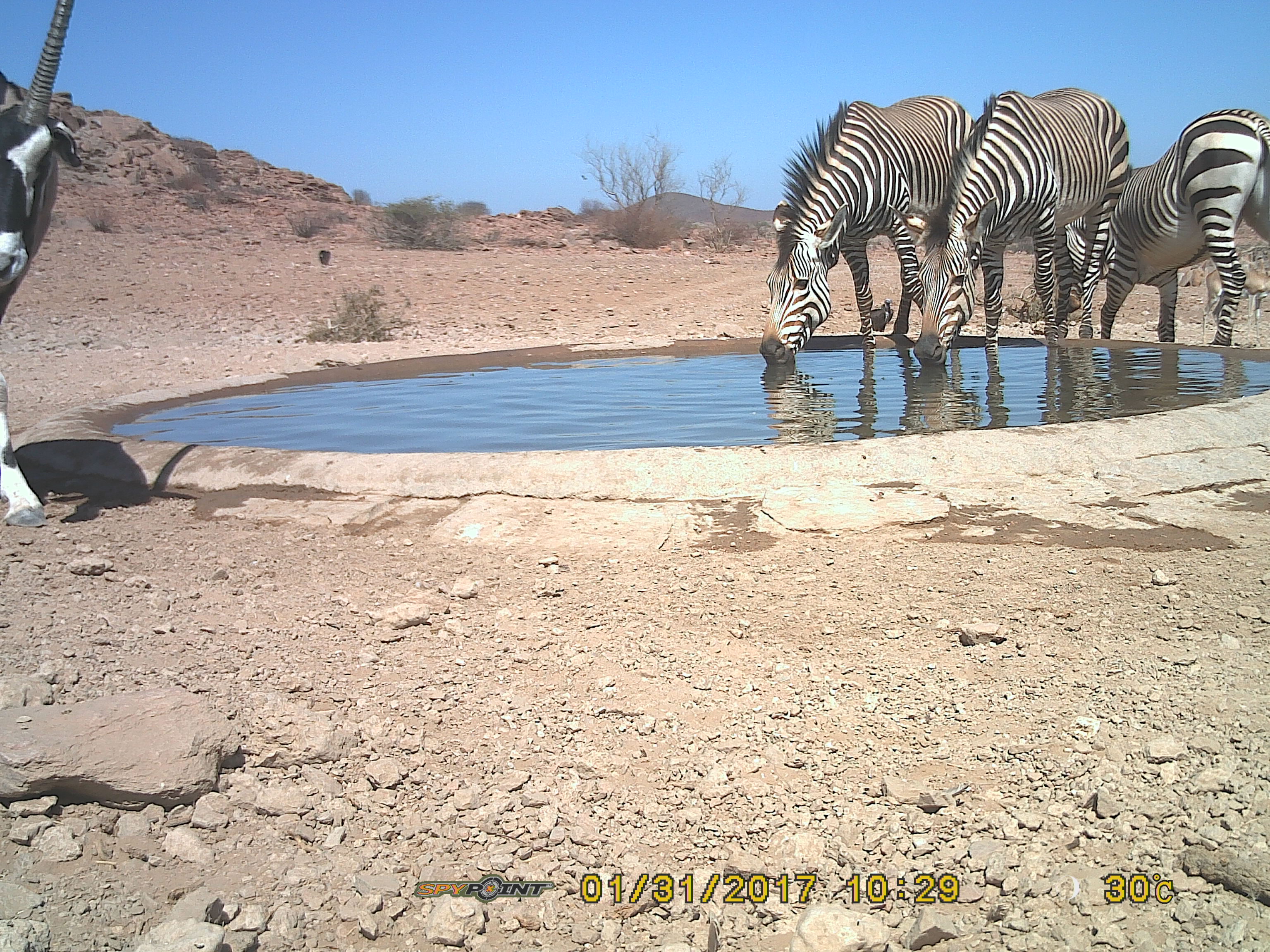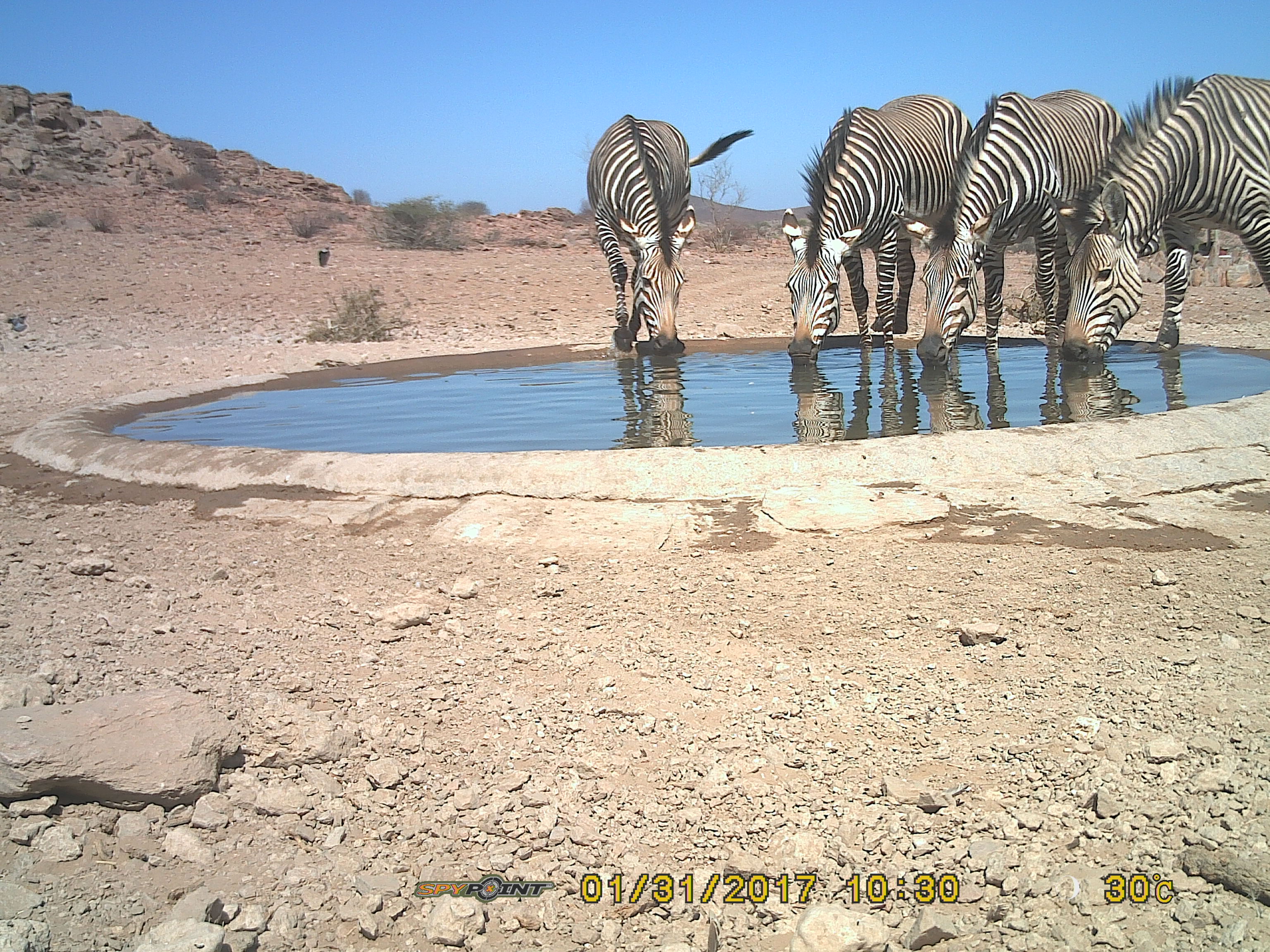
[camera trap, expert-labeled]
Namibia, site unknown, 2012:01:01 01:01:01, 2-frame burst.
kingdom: Animalia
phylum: Chordata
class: Mammalia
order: Perissodactyla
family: Equidae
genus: Equus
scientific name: Equus zebra hartmannae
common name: hartmann's mountain zebra